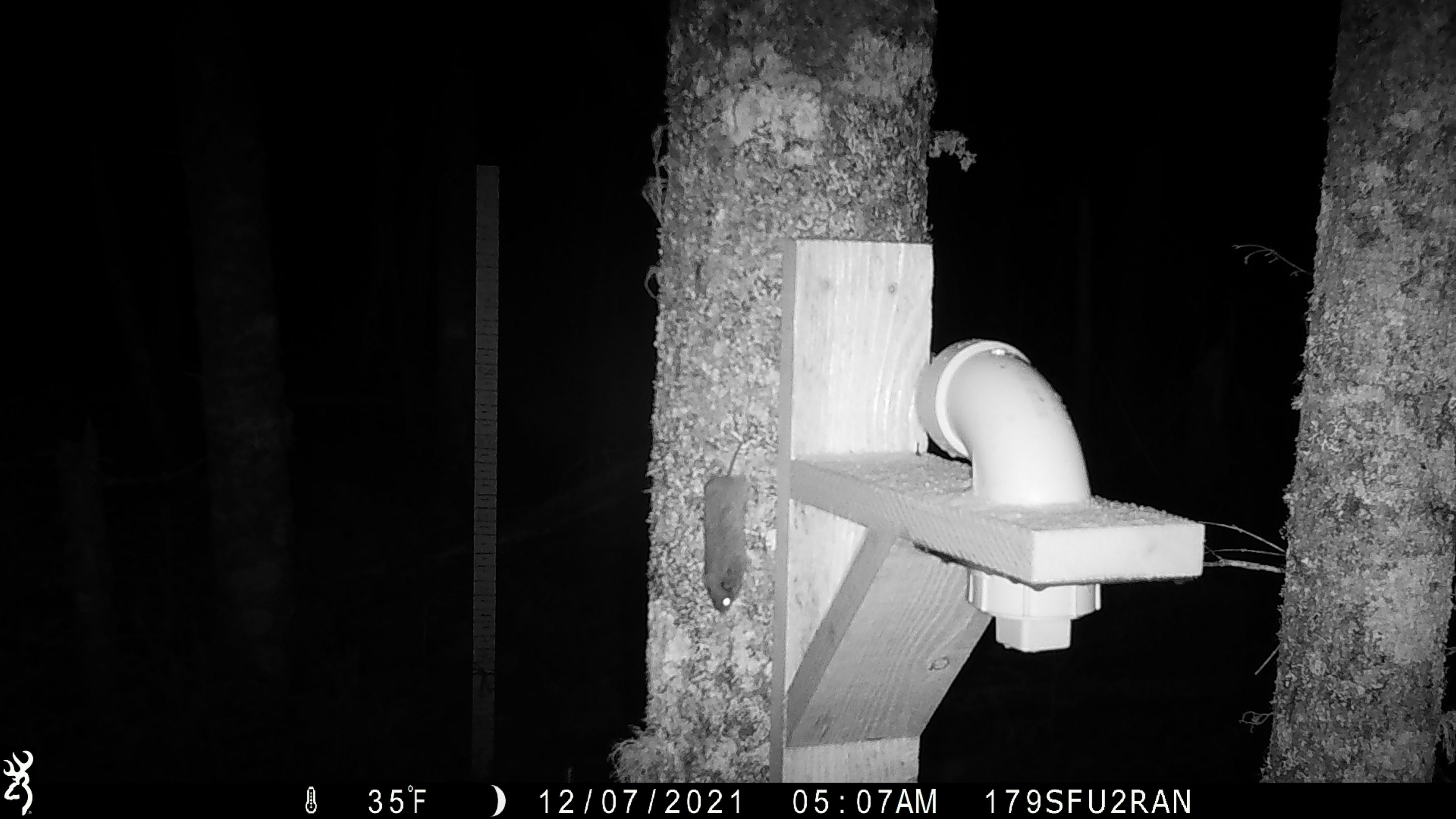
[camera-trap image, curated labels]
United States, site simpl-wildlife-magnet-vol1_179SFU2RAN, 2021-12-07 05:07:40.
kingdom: Animalia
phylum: Chordata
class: Mammalia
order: Rodentia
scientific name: Rodentia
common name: mouse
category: mouse sp.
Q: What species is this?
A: Mouse sp. (mouse) (Rodentia).